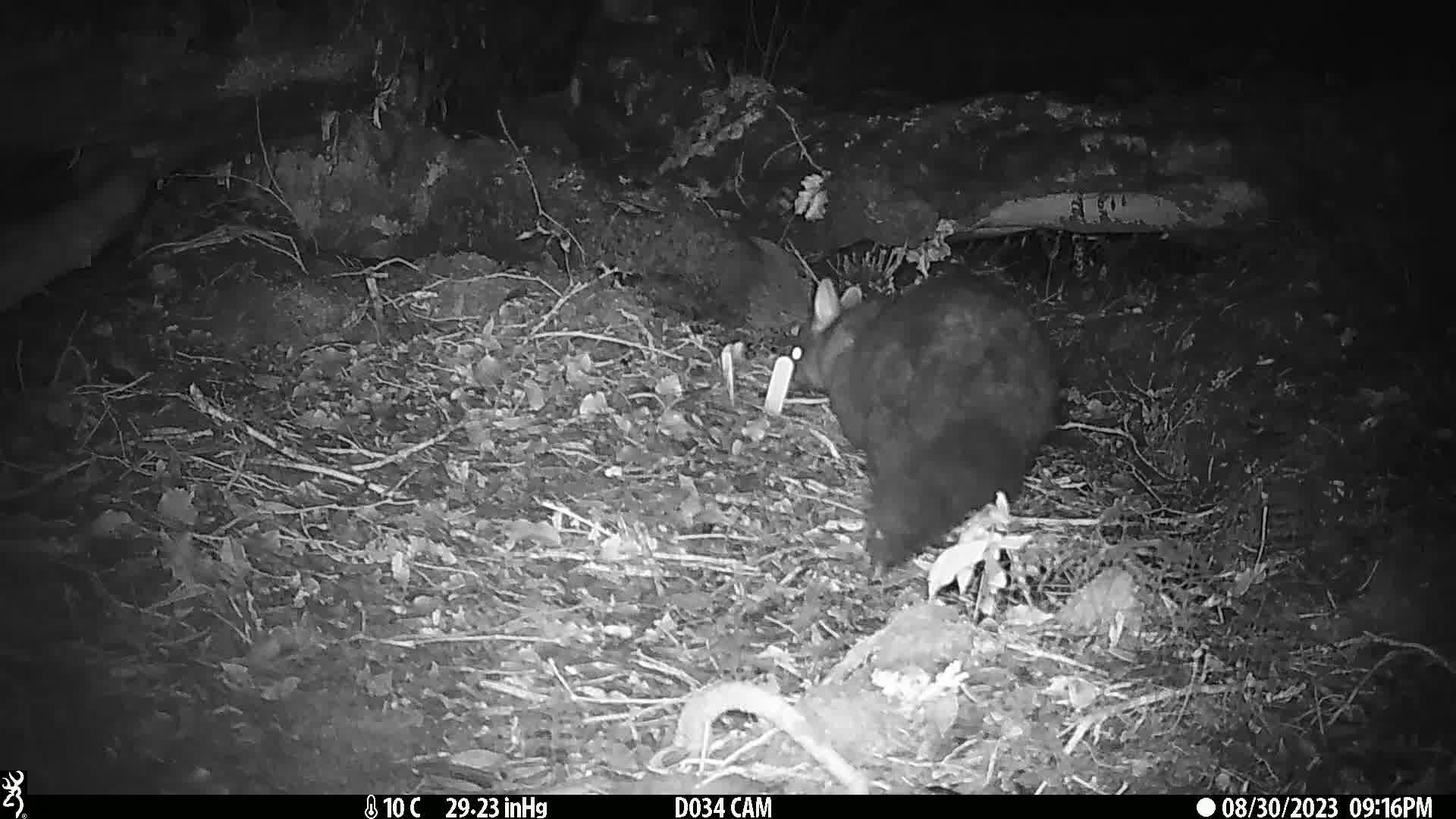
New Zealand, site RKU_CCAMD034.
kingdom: Animalia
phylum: Chordata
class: Mammalia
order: Diprotodontia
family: Phalangeridae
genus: Trichosurus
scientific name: Trichosurus vulpecula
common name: common brushtail possum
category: possum